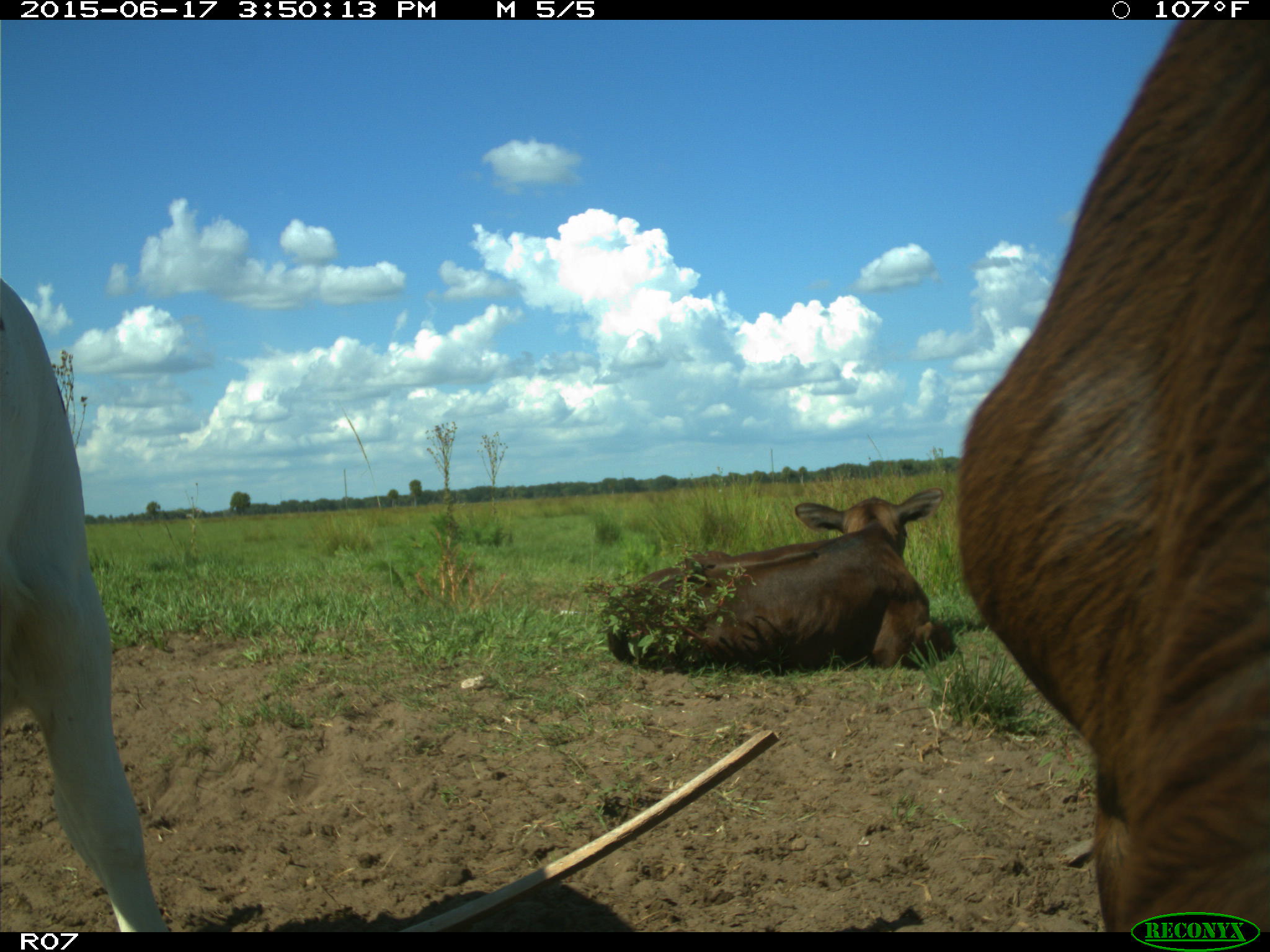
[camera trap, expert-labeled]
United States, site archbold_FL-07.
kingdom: Animalia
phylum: Chordata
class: Mammalia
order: Artiodactyla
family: Bovidae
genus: Bos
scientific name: Bos taurus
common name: domestic cow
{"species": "Bos taurus (domestic cow)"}